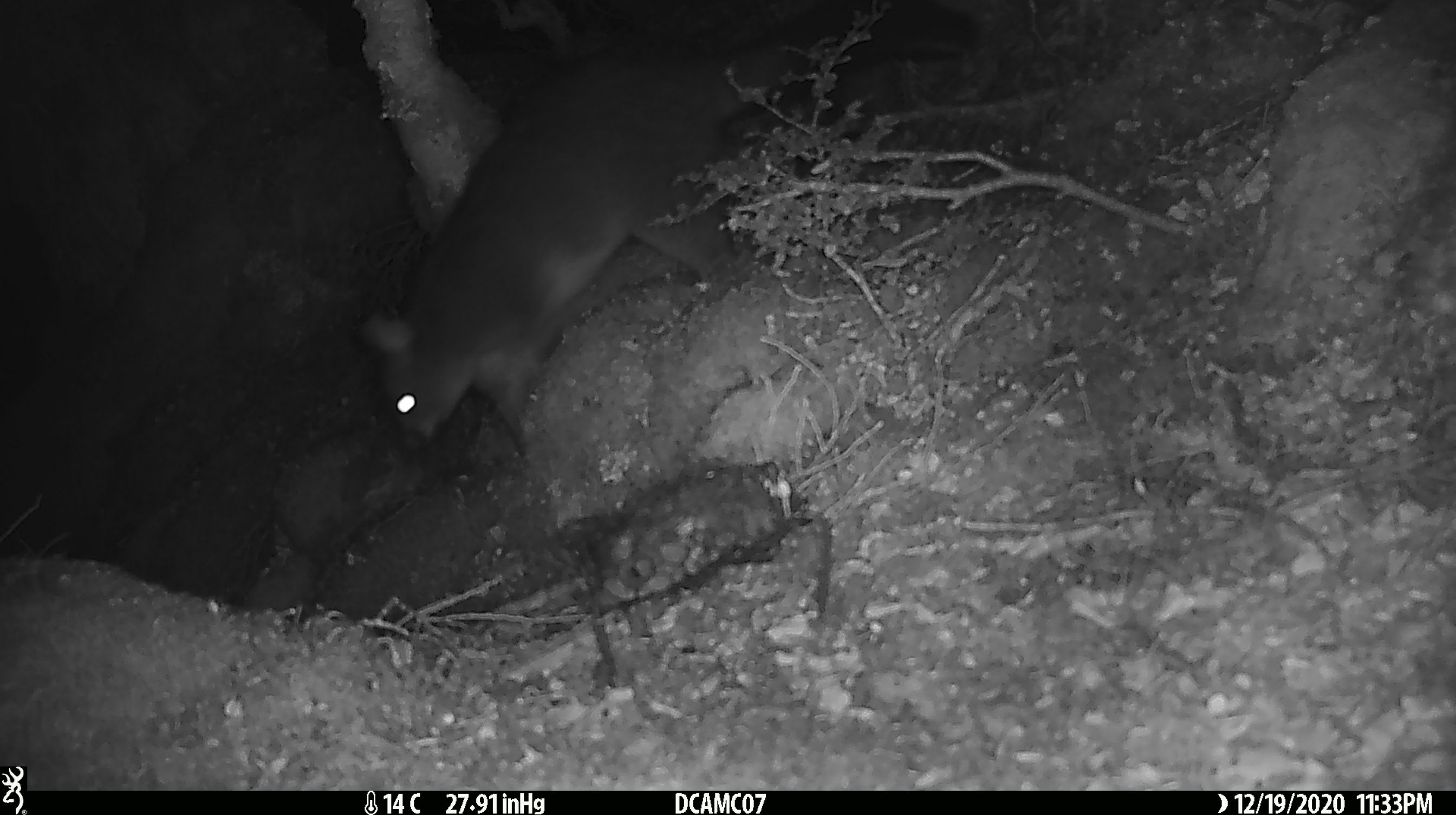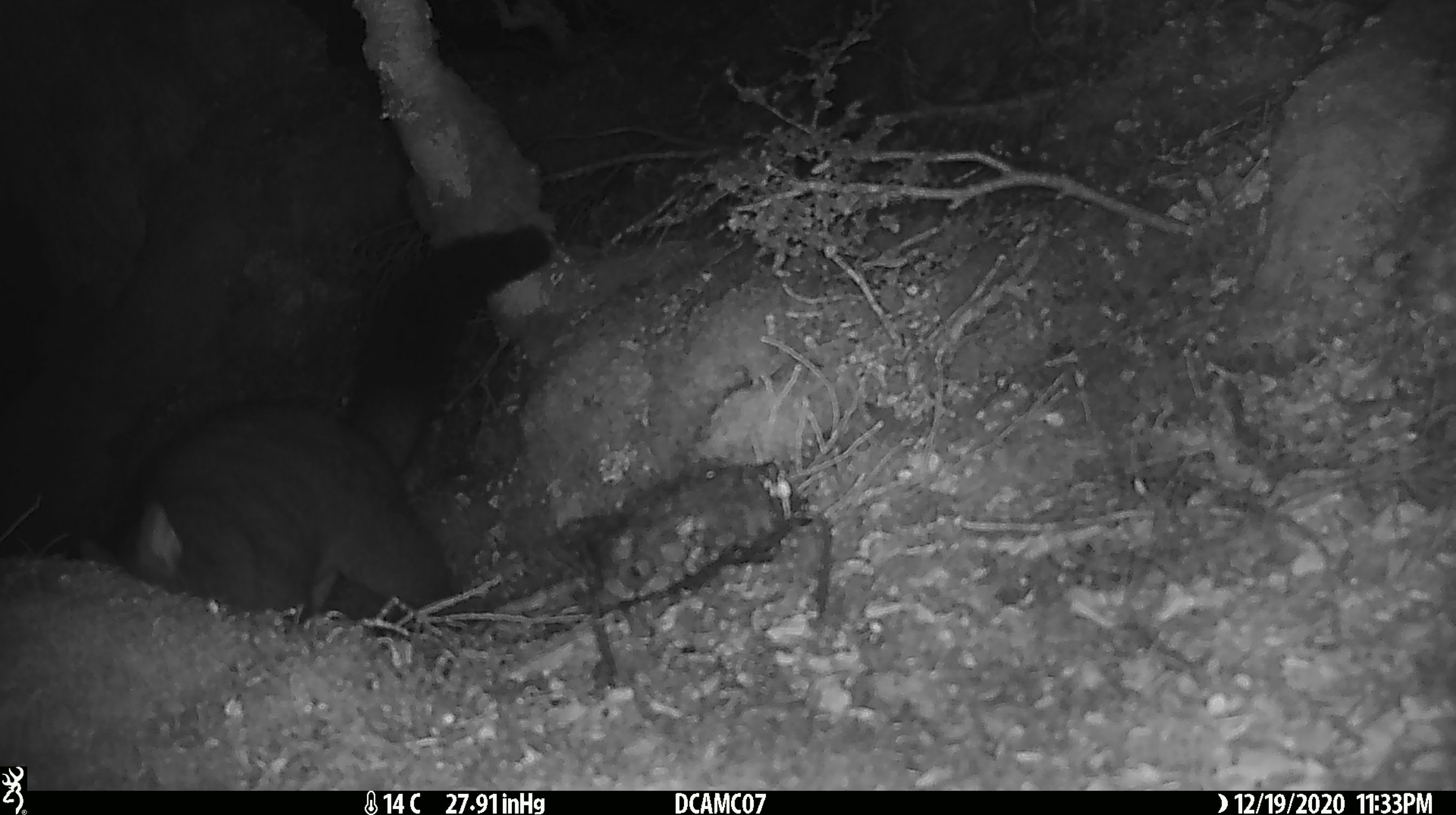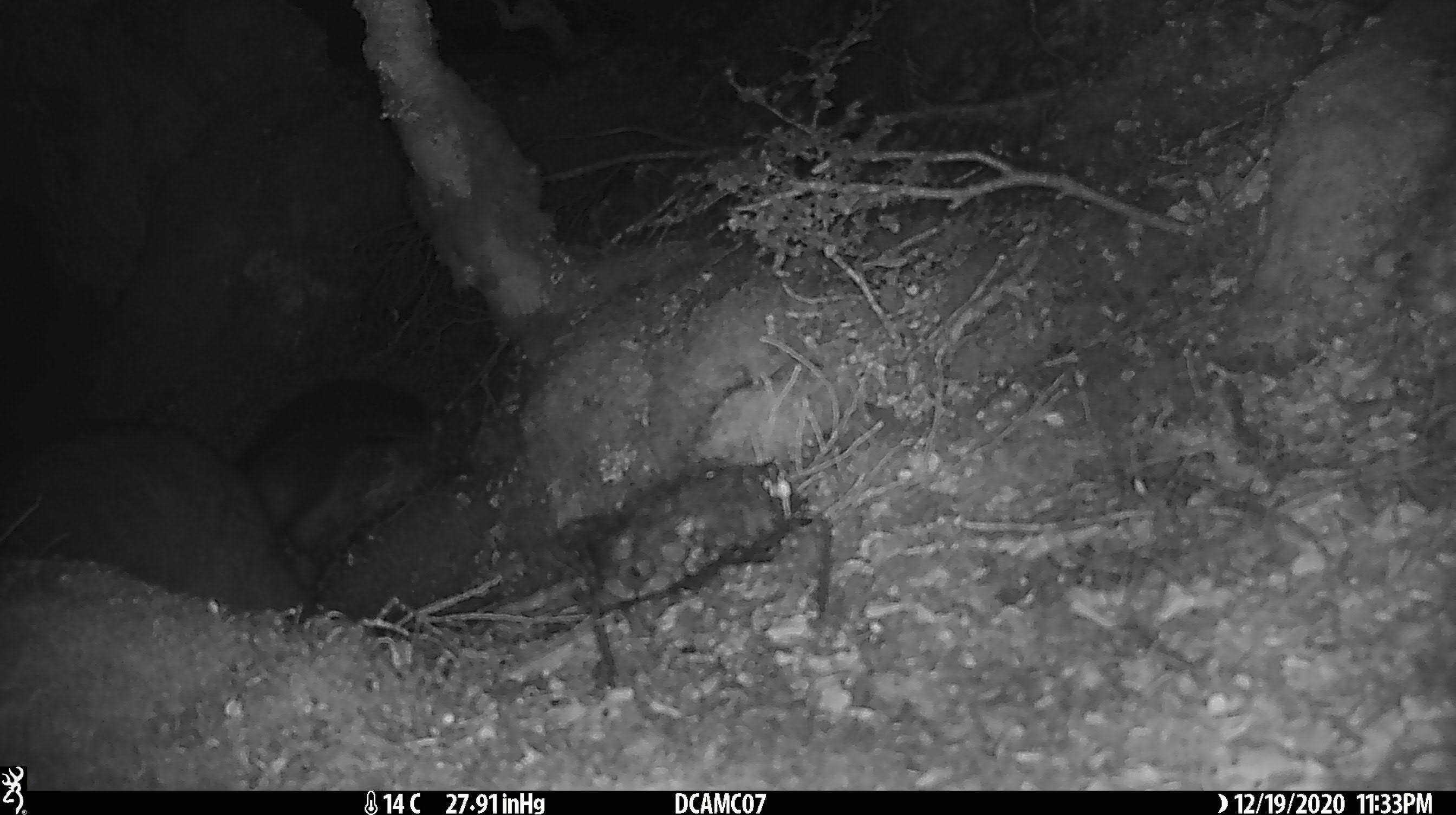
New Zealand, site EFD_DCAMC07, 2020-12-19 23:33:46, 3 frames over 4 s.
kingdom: Animalia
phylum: Chordata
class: Mammalia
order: Diprotodontia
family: Phalangeridae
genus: Trichosurus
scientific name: Trichosurus vulpecula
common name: common brushtail possum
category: possum